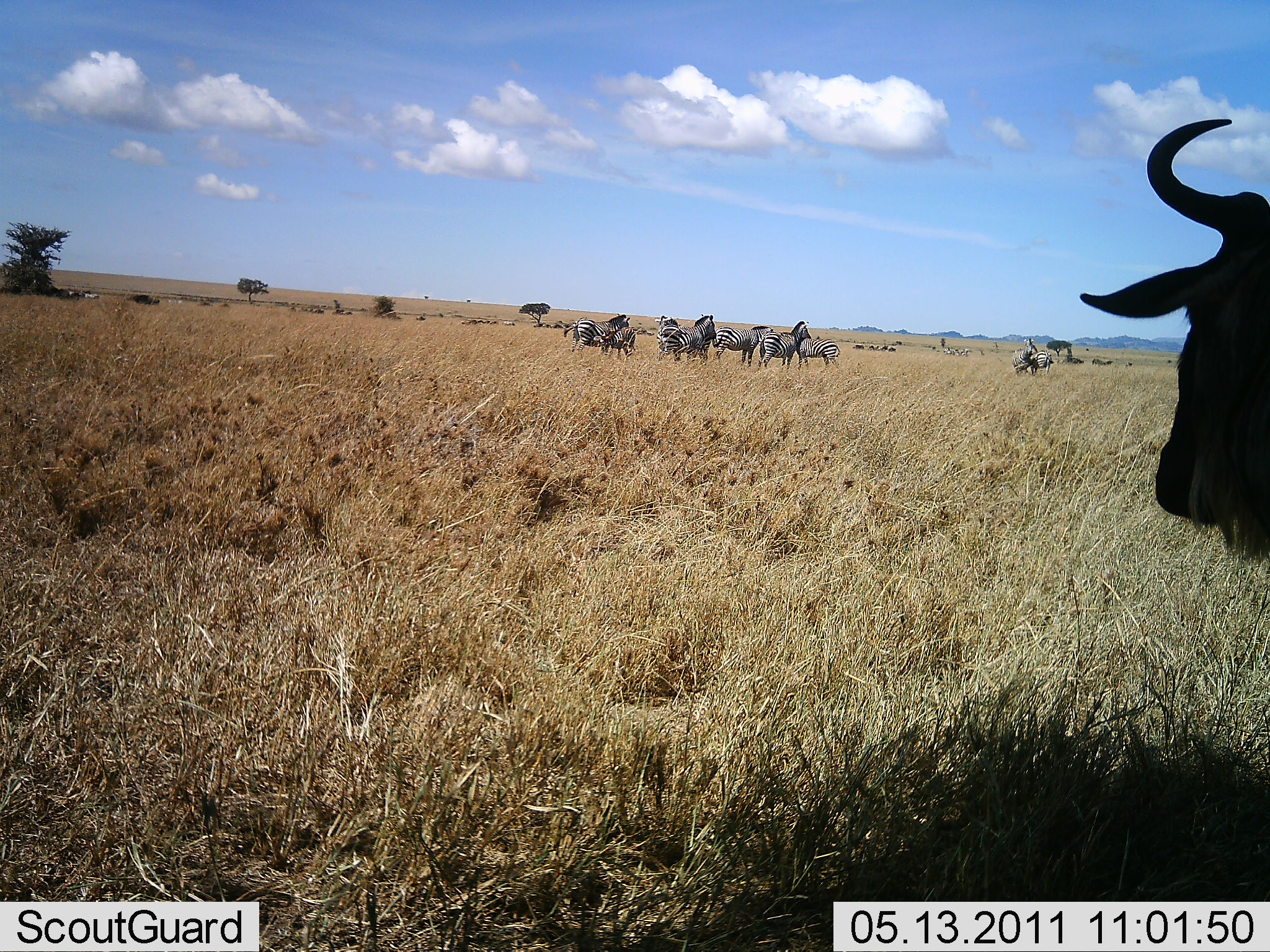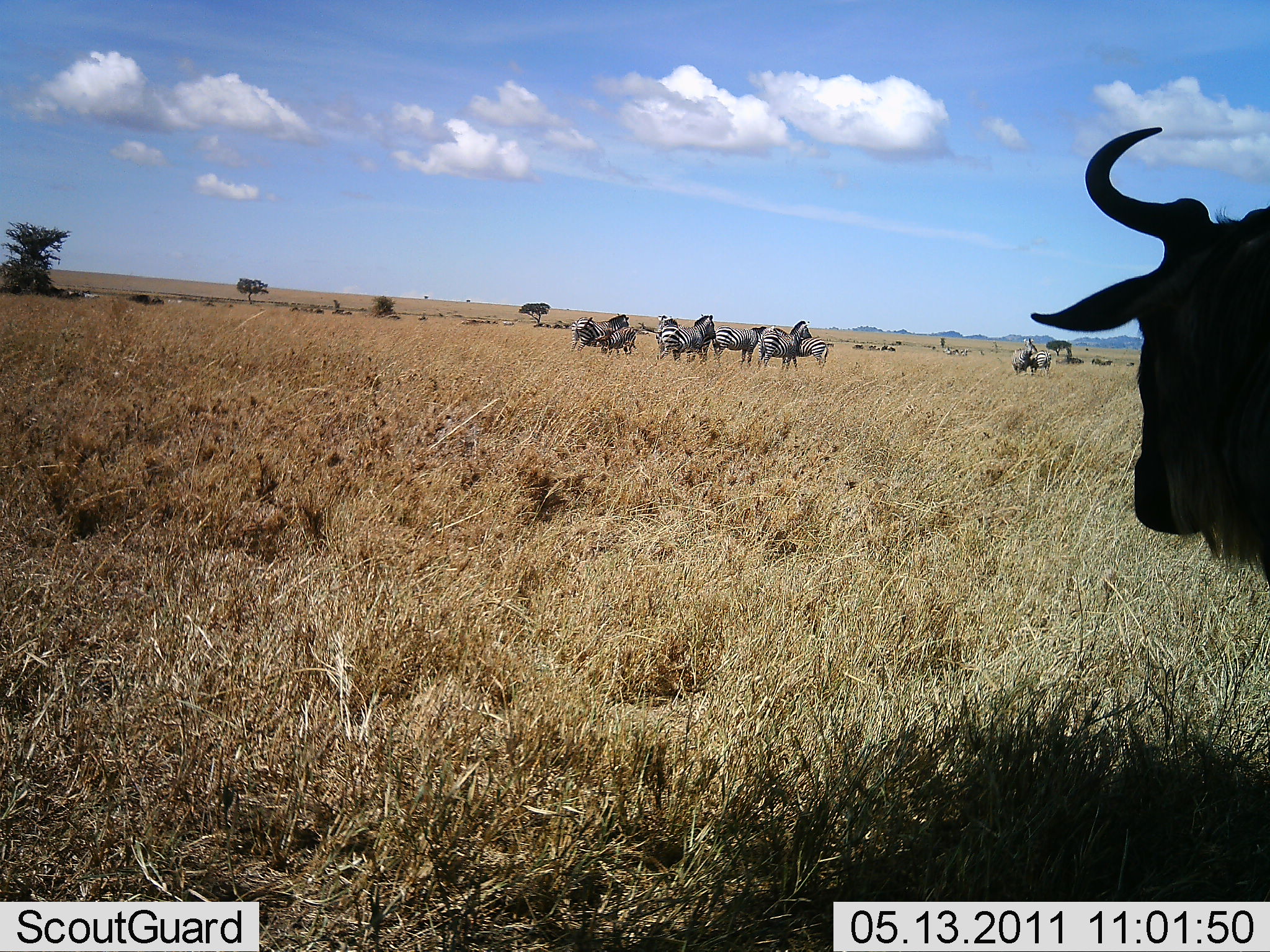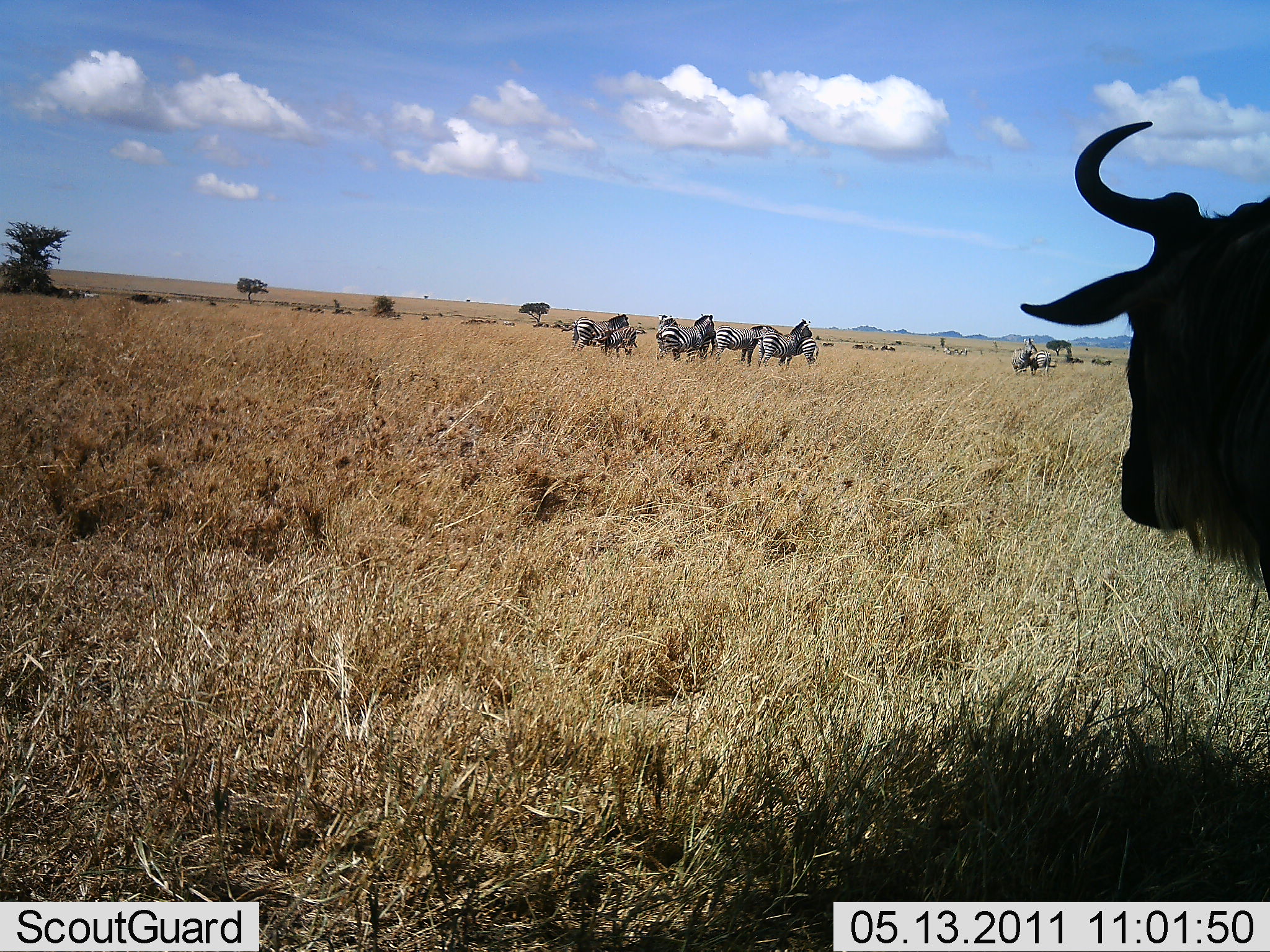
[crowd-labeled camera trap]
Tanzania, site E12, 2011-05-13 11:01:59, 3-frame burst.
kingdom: Animalia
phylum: Chordata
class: Mammalia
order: Artiodactyla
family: Bovidae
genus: Connochaetes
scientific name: Connochaetes taurinus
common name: blue wildebeest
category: wildebeest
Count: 1.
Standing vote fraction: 100%.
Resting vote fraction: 0%.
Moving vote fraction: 0%.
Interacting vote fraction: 0%.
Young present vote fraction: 0%.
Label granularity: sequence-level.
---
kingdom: Animalia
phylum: Chordata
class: Mammalia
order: Perissodactyla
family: Equidae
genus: Equus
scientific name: Equus quagga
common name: plains zebra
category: zebra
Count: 9.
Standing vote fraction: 92%.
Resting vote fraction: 0%.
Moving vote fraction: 8%.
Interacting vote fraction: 0%.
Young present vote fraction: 0%.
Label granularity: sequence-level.